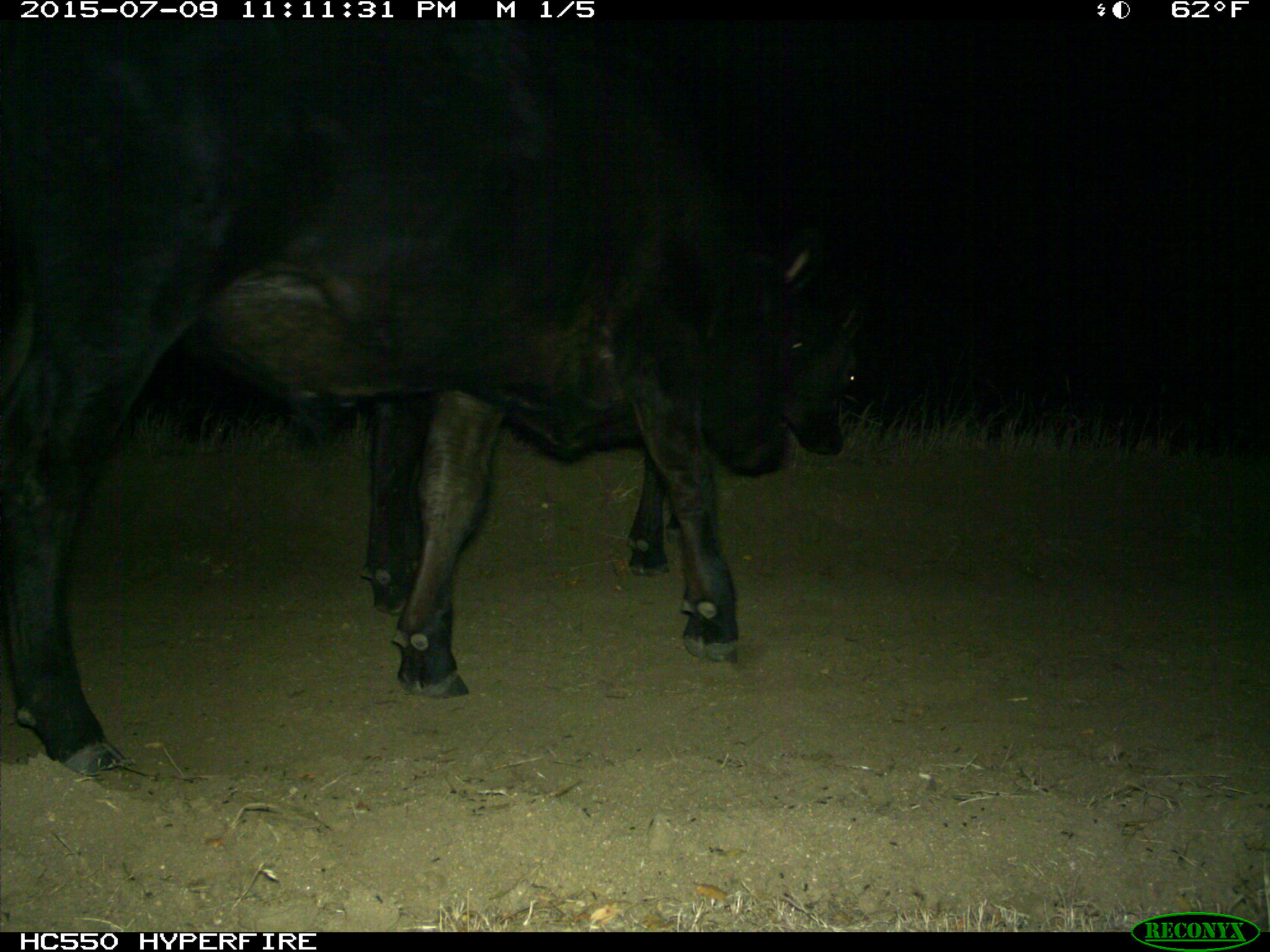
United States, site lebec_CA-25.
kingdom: Animalia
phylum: Chordata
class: Mammalia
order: Artiodactyla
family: Bovidae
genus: Bos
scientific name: Bos taurus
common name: domestic cow